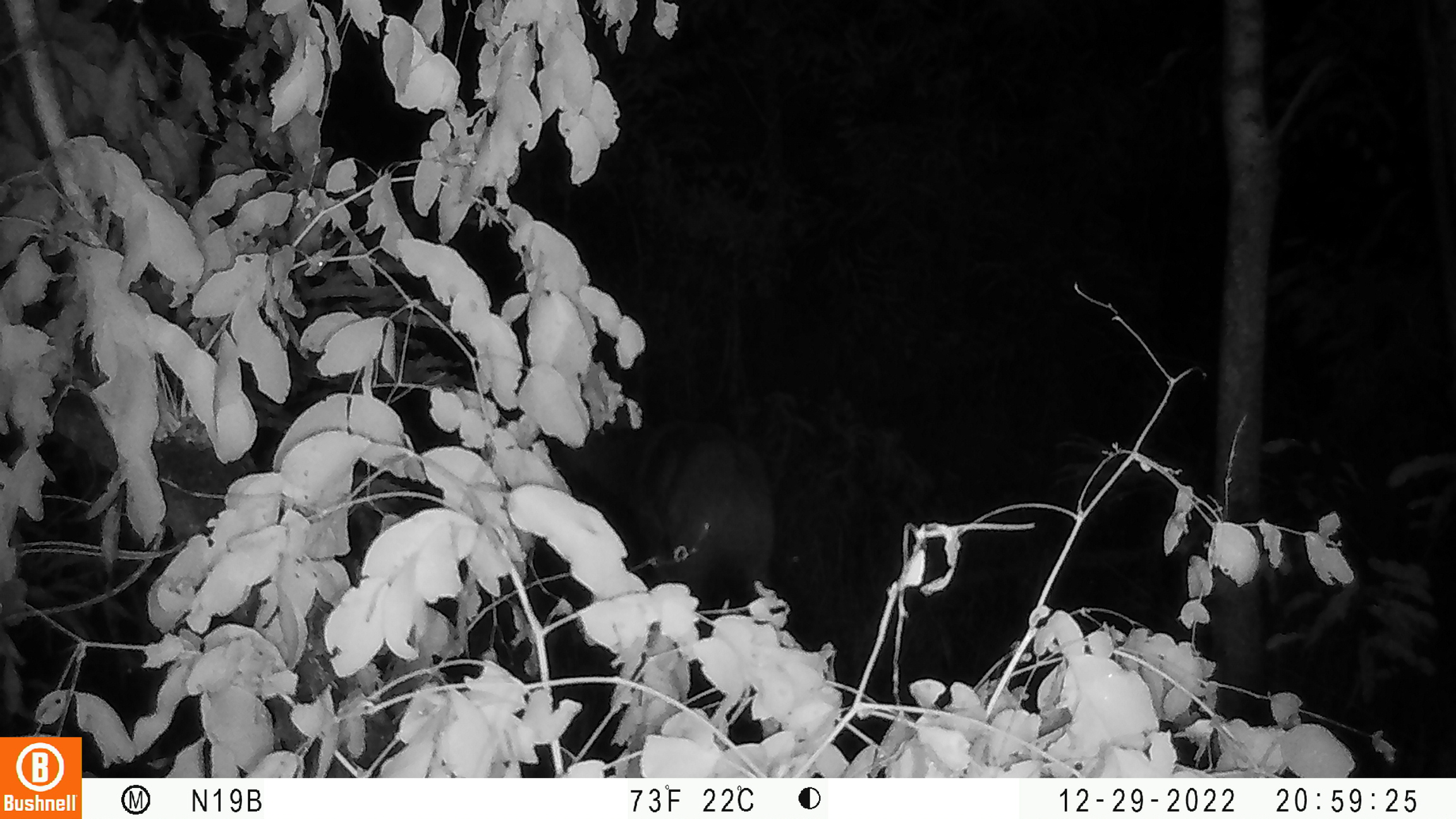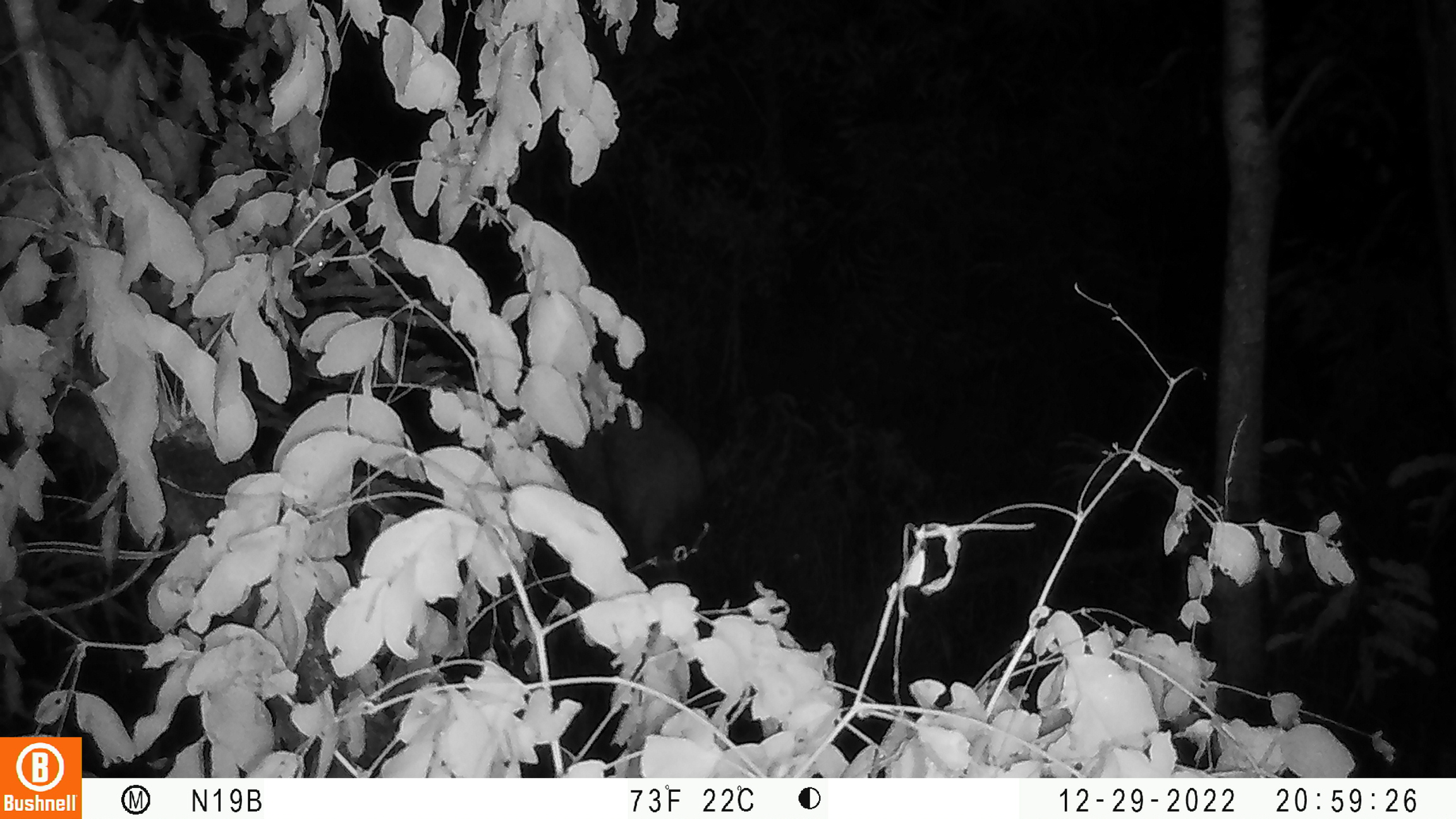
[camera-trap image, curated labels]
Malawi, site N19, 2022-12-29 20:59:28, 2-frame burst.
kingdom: Animalia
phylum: Chordata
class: Mammalia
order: Artiodactyla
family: Bovidae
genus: Tragelaphus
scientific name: Tragelaphus sylvaticus sylvaticus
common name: cape bushbuck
Cape bushbuck (Tragelaphus sylvaticus sylvaticus), count 1.